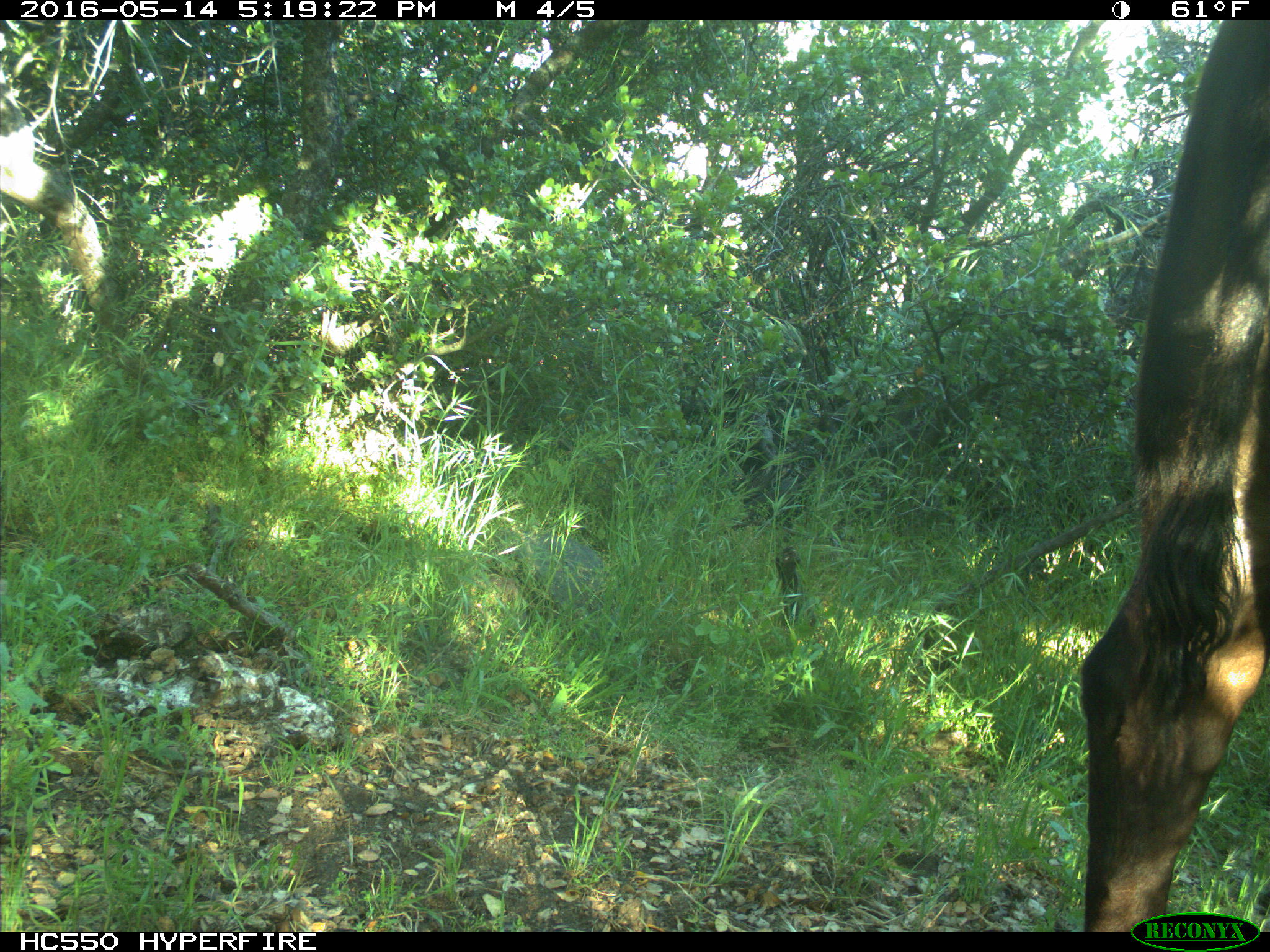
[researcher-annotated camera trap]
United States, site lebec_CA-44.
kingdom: Animalia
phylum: Chordata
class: Mammalia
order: Artiodactyla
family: Bovidae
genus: Bos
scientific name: Bos taurus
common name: domestic cow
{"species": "Bos taurus (domestic cow)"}